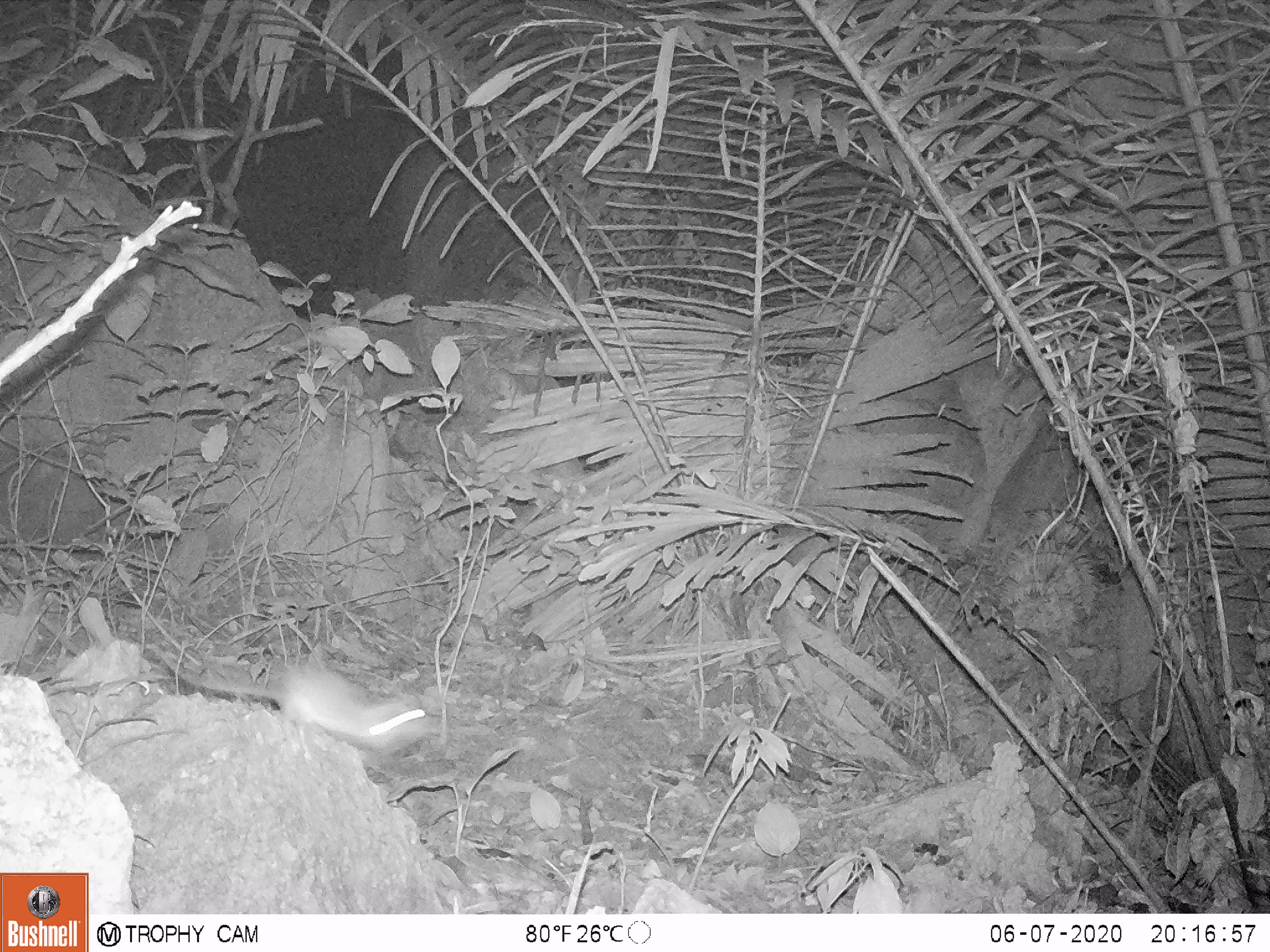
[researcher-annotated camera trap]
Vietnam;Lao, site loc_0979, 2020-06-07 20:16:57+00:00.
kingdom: Animalia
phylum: Chordata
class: Mammalia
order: Rodentia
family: Muridae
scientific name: Muridae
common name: old-world mice and rats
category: unidentified murid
Unidentified murid (old-world mice and rats) (Muridae). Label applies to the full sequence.